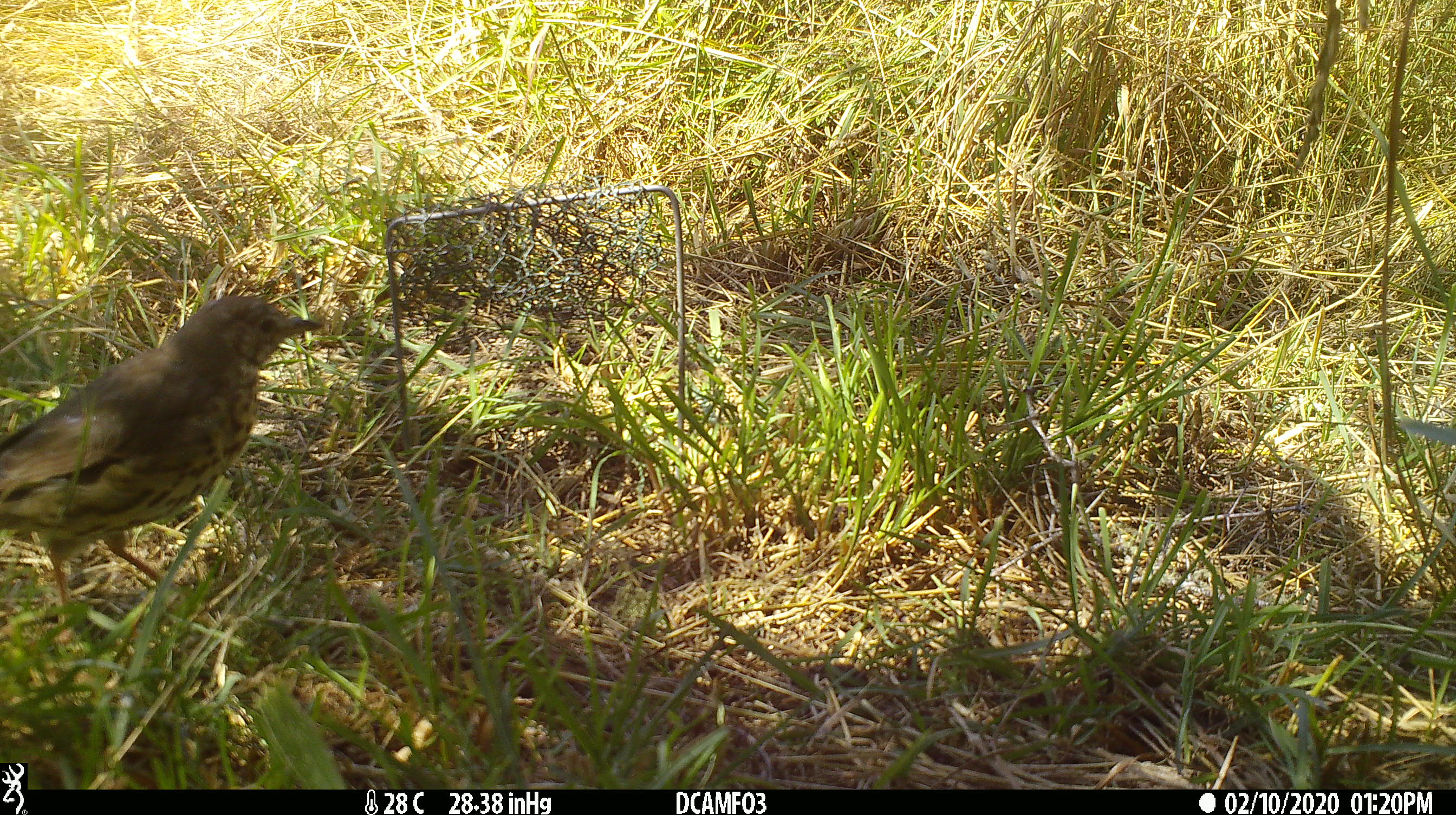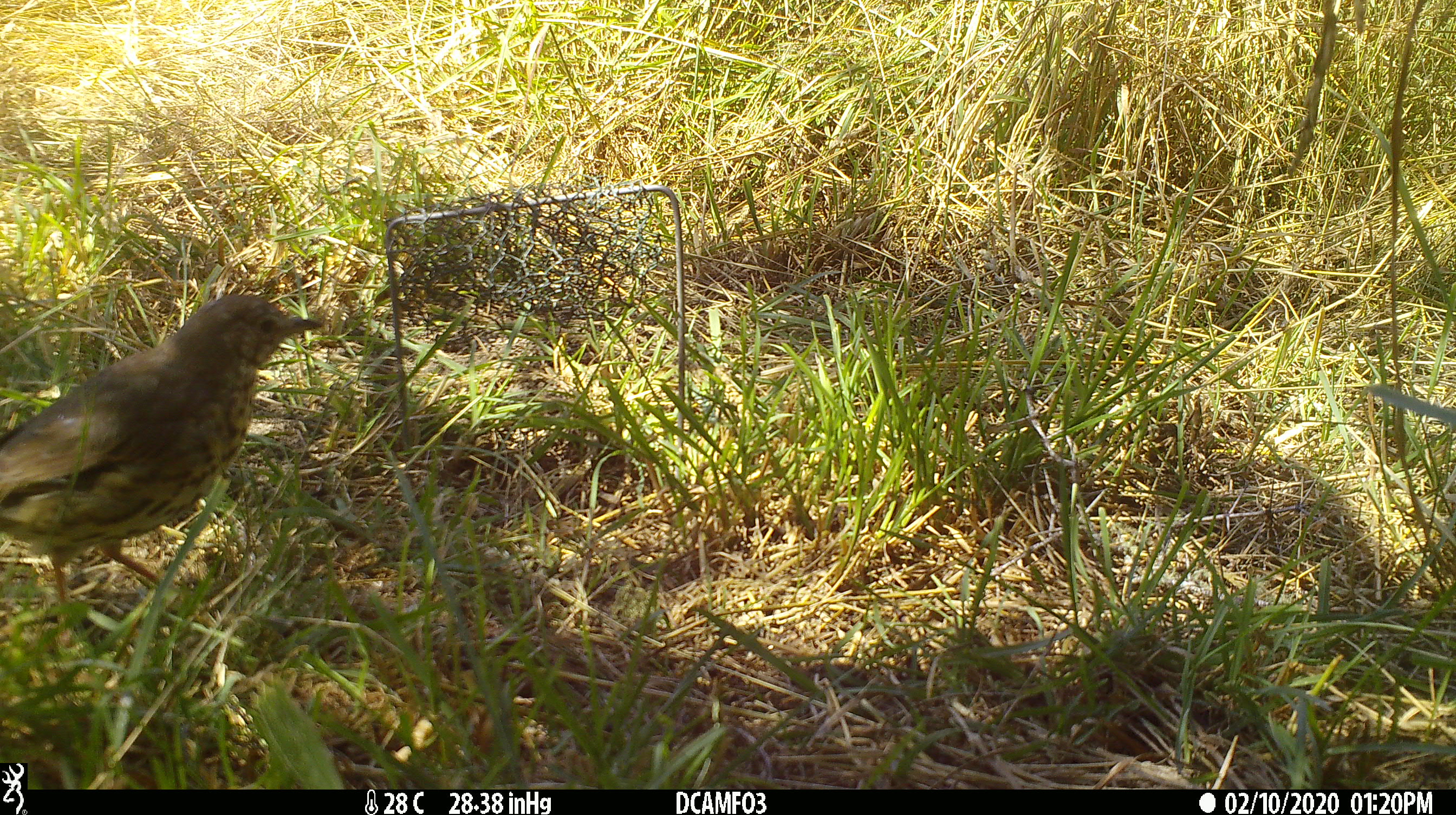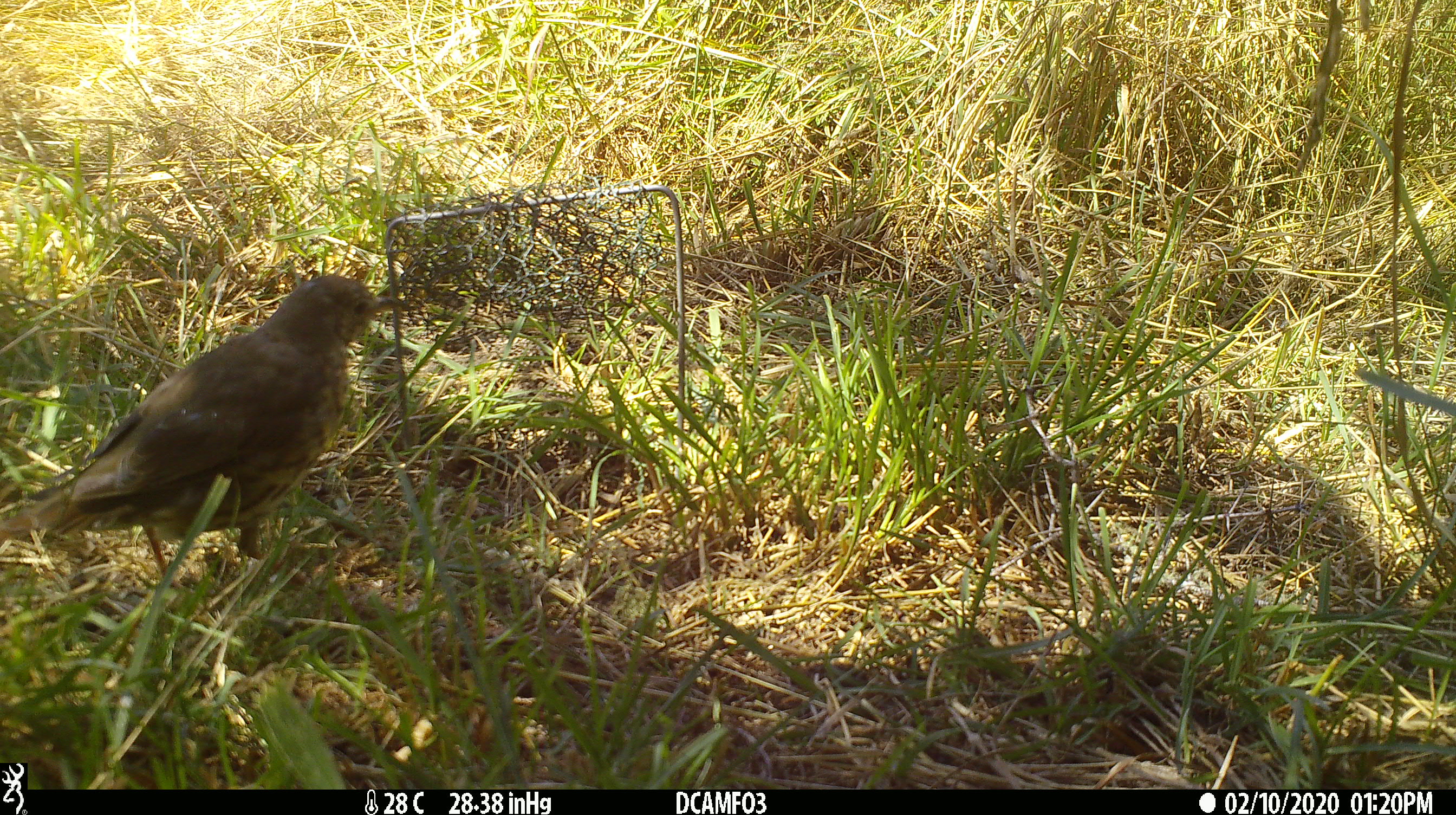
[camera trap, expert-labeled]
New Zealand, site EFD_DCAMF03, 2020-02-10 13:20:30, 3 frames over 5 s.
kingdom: Animalia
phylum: Chordata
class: Aves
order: Passeriformes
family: Turdidae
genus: Turdus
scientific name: Turdus philomelos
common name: song thrush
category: thrush